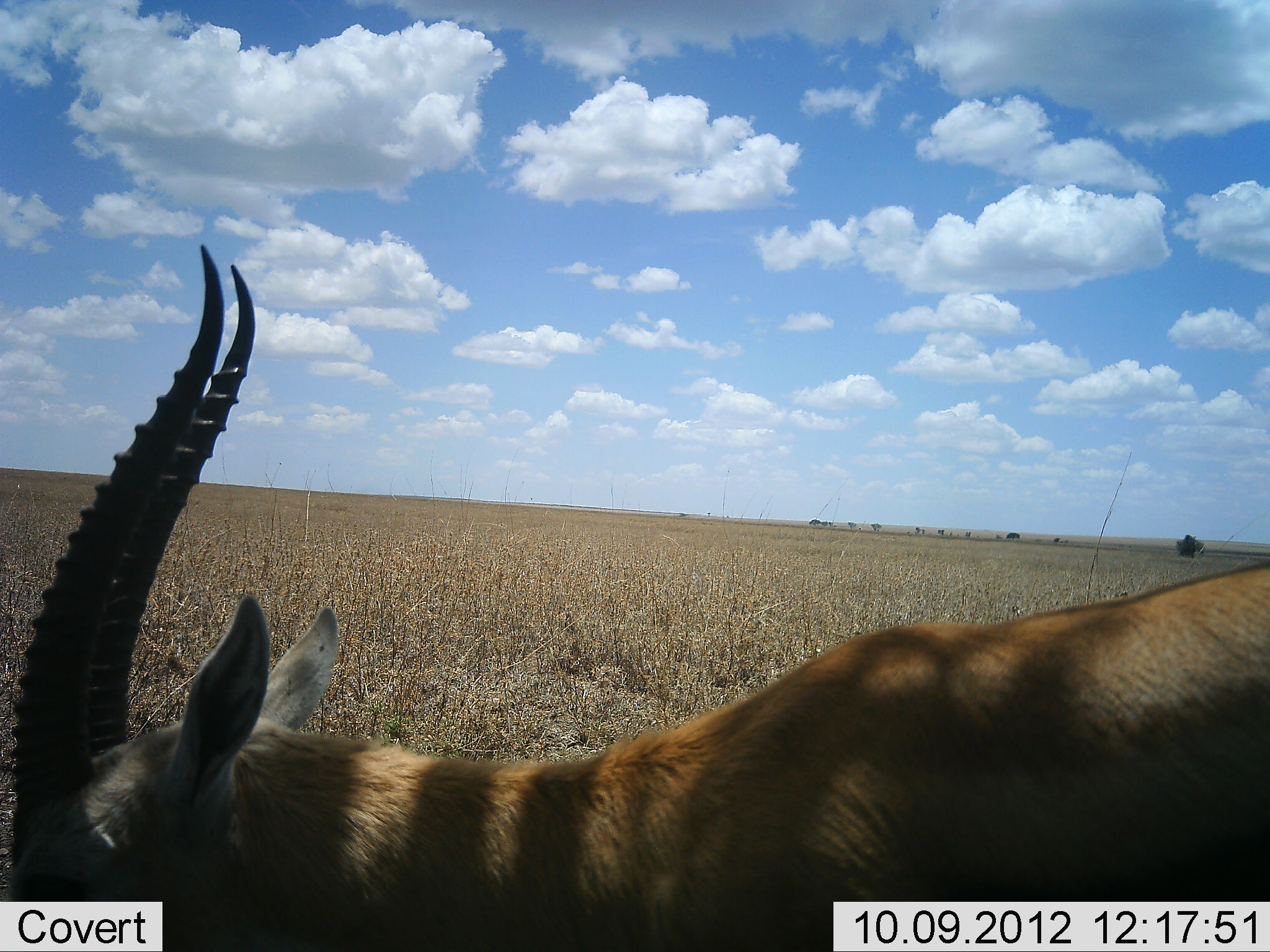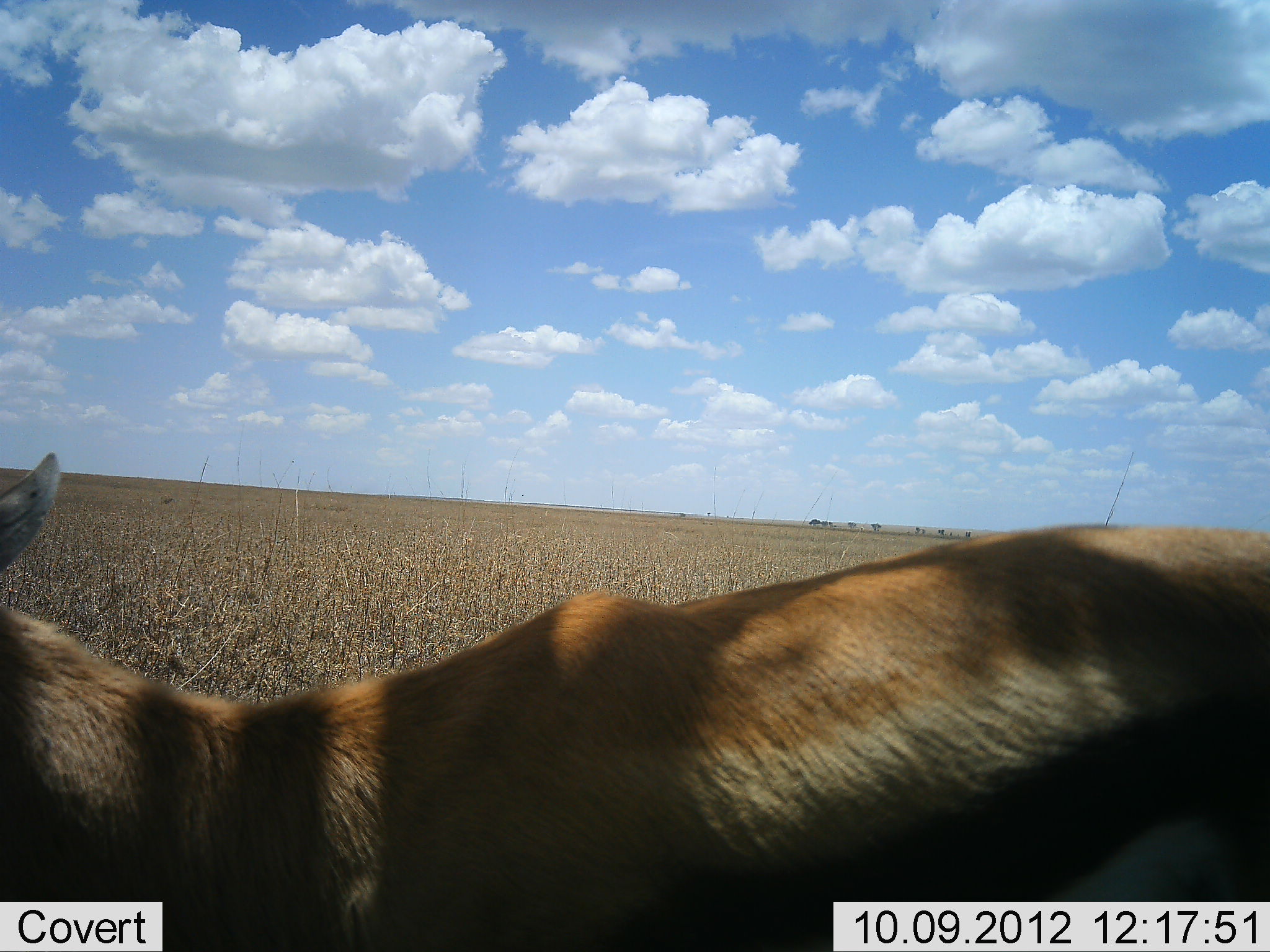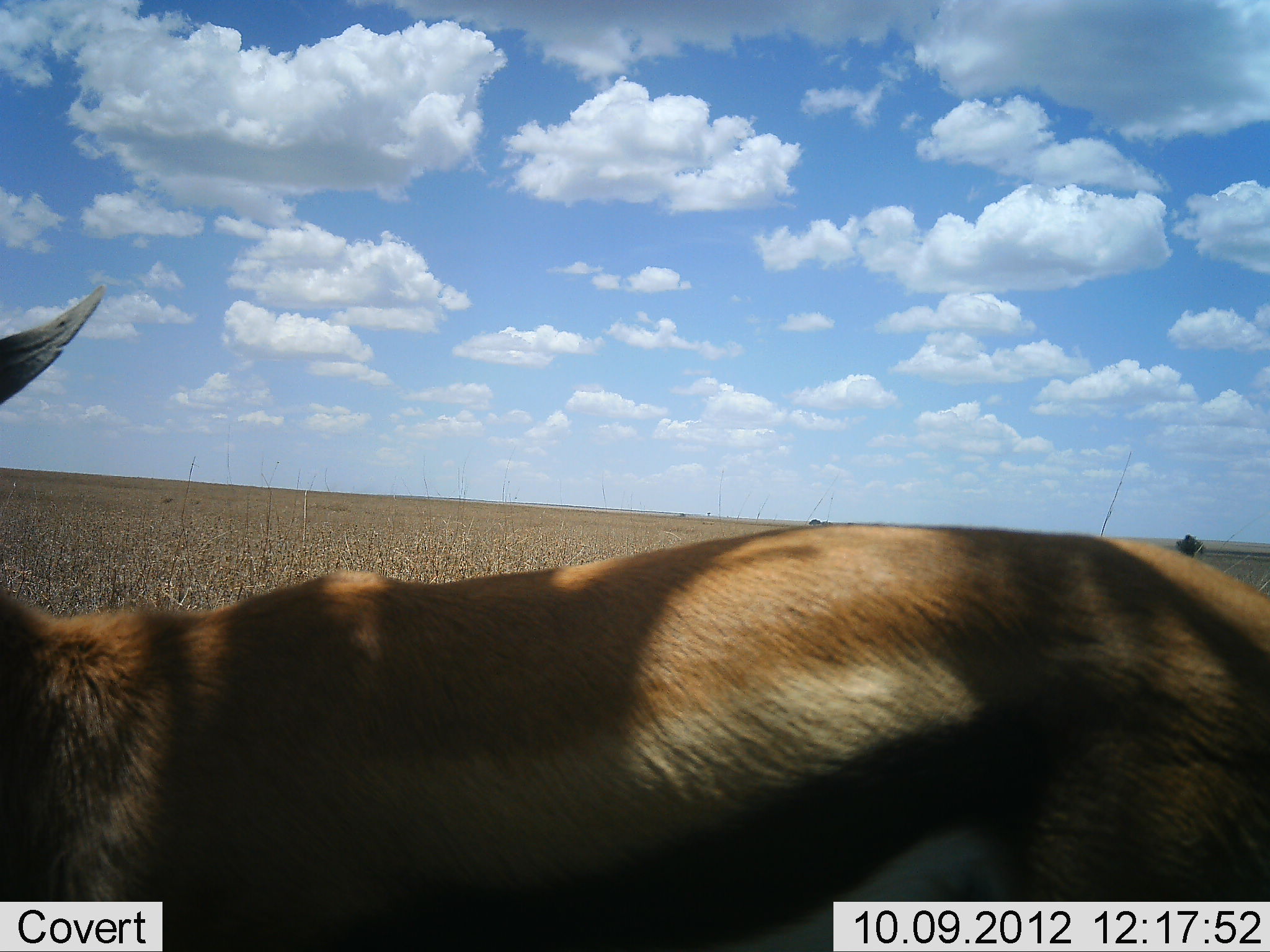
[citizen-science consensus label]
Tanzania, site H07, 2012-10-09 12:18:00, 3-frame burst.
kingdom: Animalia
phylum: Chordata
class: Mammalia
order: Artiodactyla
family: Bovidae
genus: Eudorcas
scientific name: Eudorcas thomsonii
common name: thomson's gazelle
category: gazellethomsons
Gazellethomsons (thomson's gazelle) (Eudorcas thomsonii), count 1. Behavior (volunteer vote fractions): standing 70%, resting 0%, moving 40%, interacting 0%. Young present (vote fraction): 0%. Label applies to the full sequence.